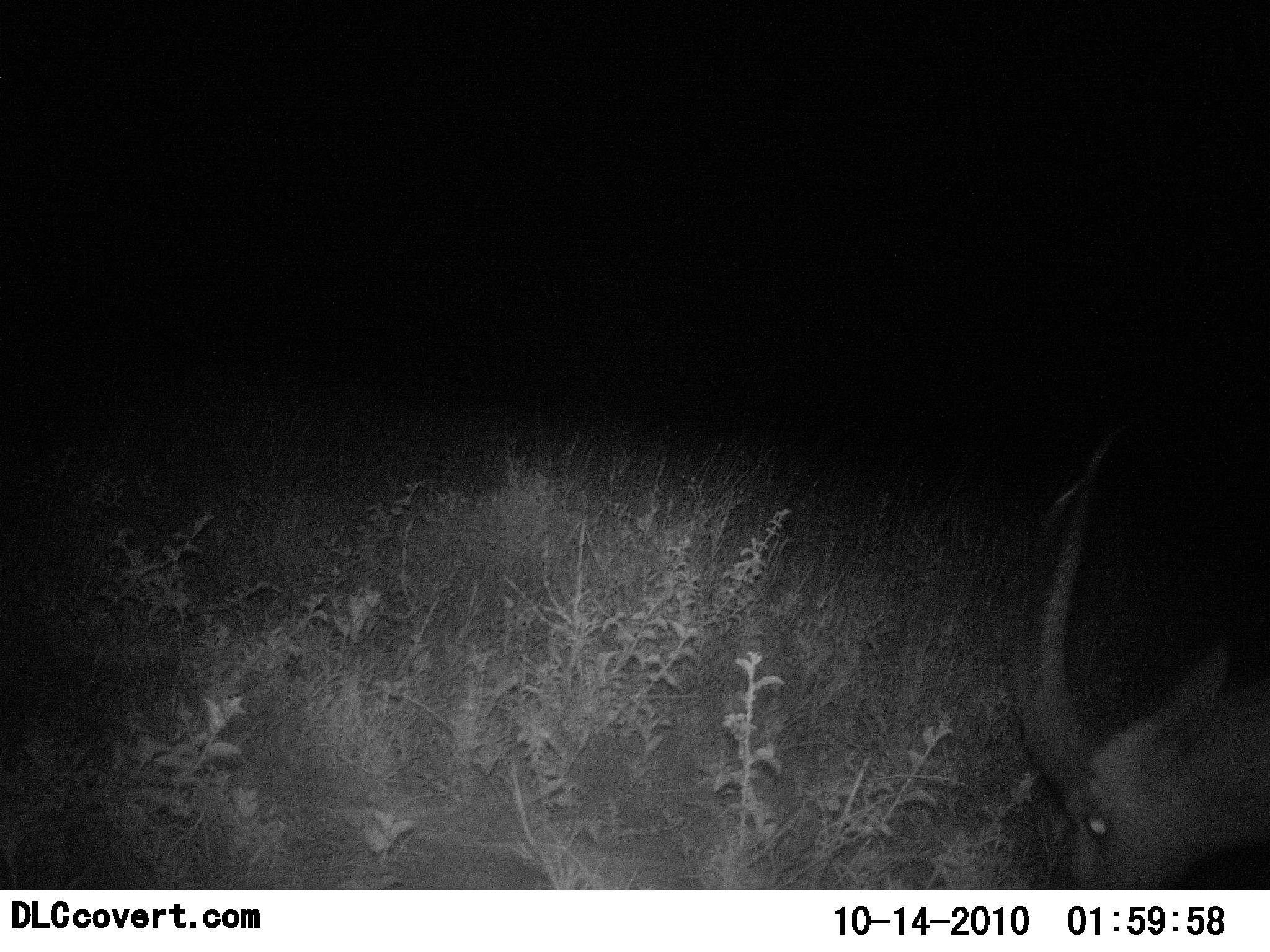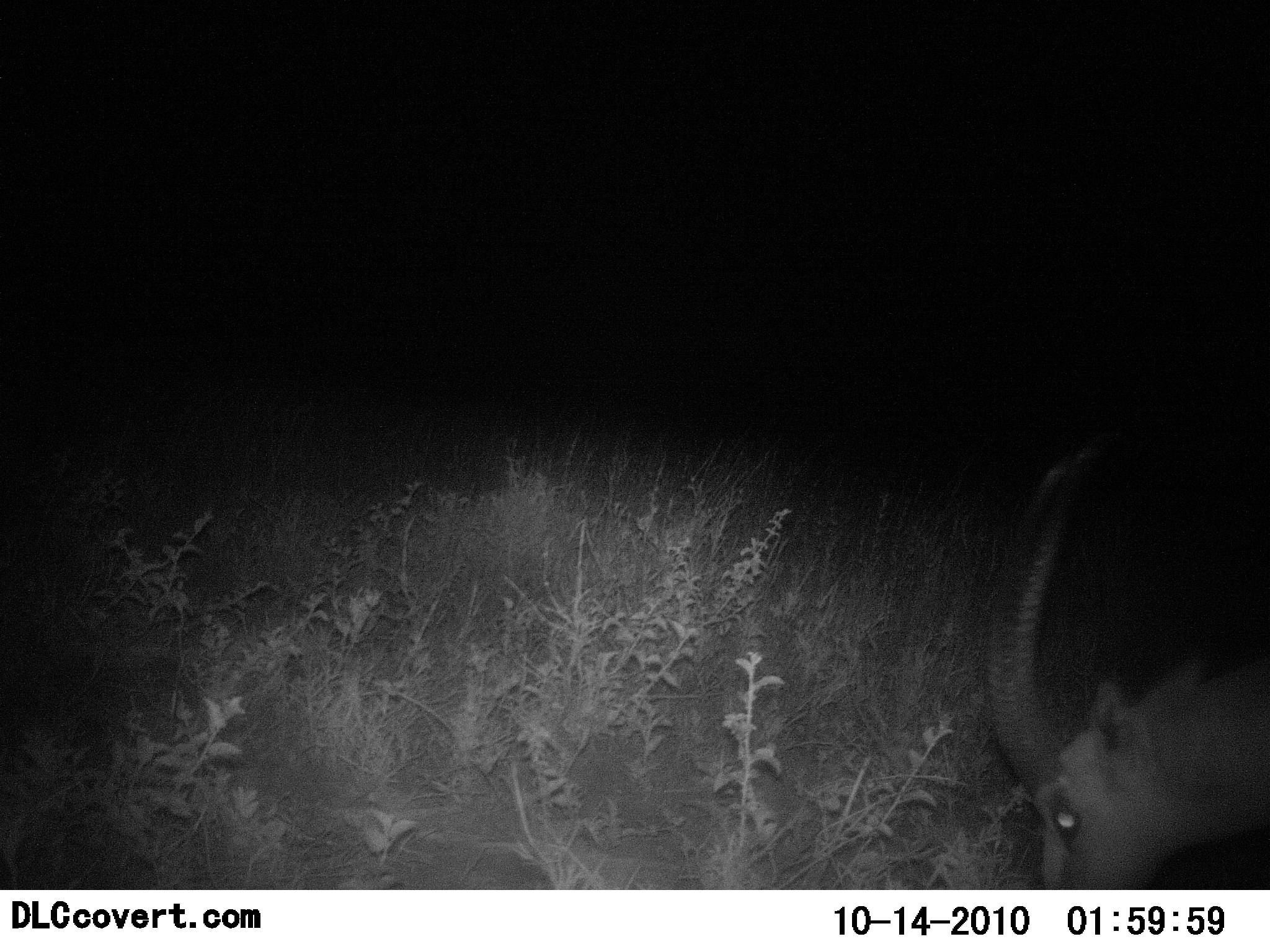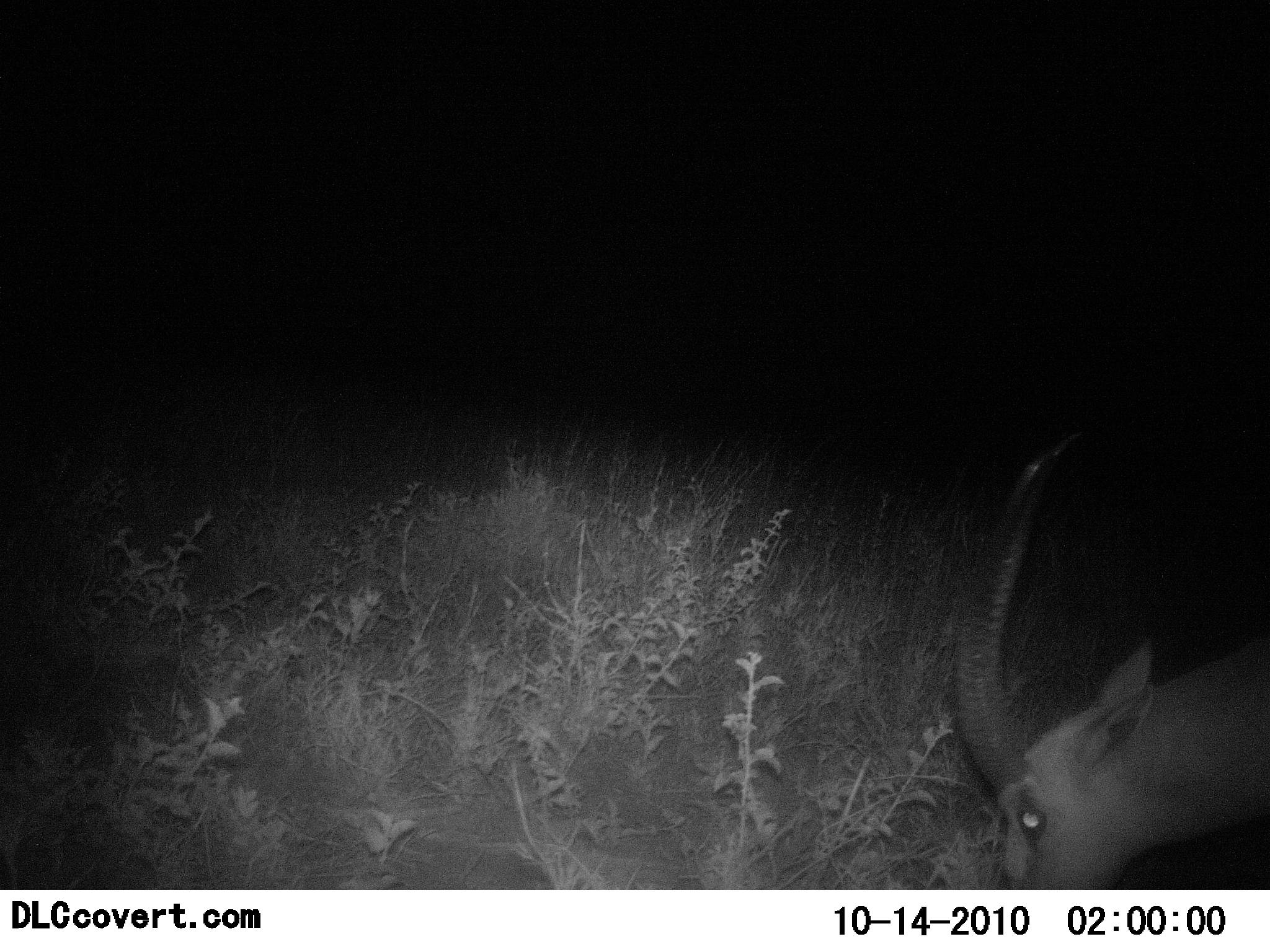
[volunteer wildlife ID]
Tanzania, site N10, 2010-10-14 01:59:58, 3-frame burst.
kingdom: Animalia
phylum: Chordata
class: Mammalia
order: Artiodactyla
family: Bovidae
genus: Nanger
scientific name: Nanger granti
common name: grant's gazelle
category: gazellegrants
Gazellegrants (grant's gazelle) (Nanger granti), count 1. Behavior (volunteer vote fractions): standing 0%, resting 0%, moving 0%, interacting 0%. Young present (vote fraction): 0%. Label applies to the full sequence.